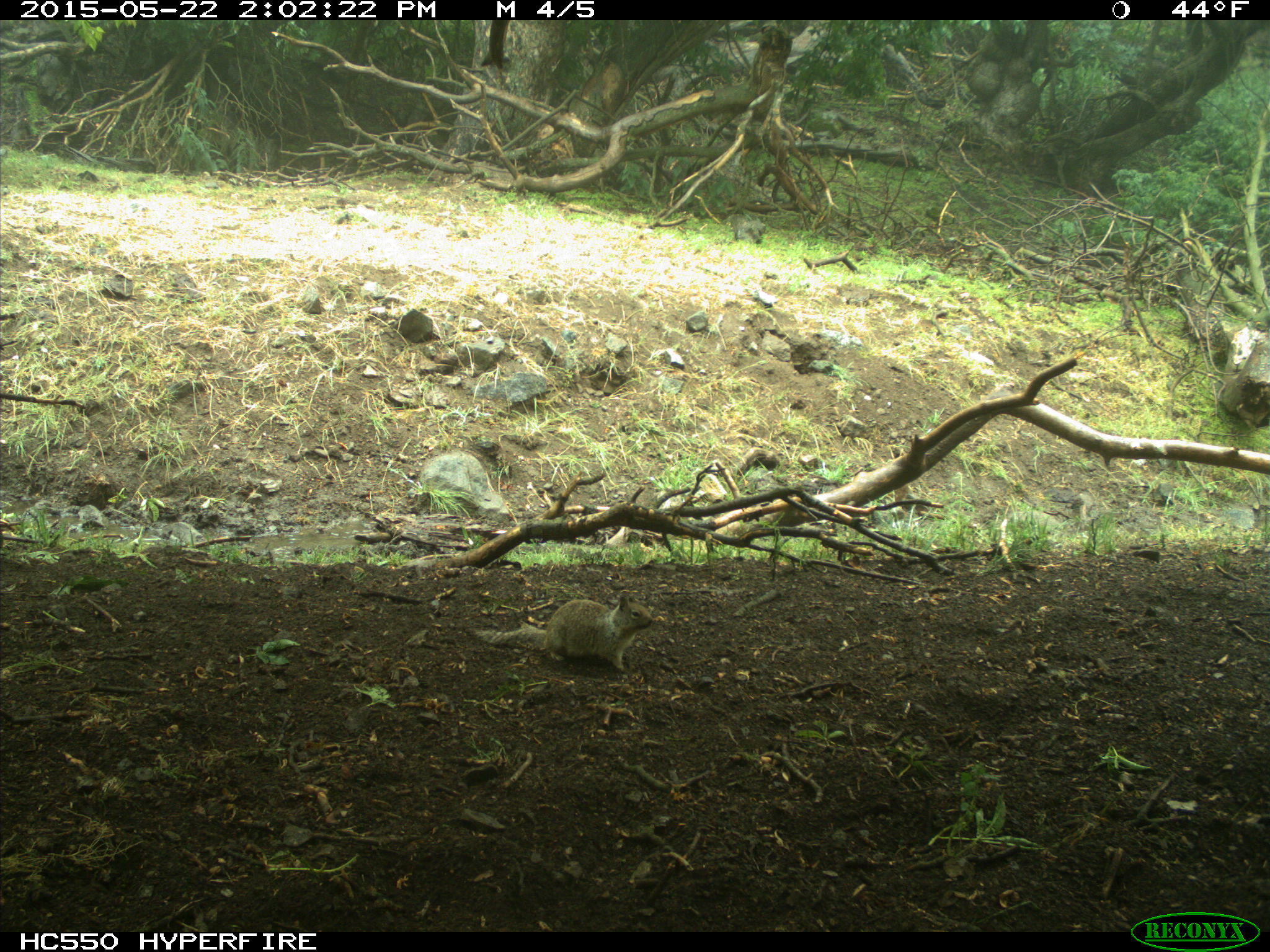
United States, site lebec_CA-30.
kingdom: Animalia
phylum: Chordata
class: Mammalia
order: Rodentia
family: Sciuridae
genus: Otospermophilus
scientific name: Otospermophilus beecheyi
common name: california ground squirrel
Otospermophilus beecheyi (california ground squirrel).